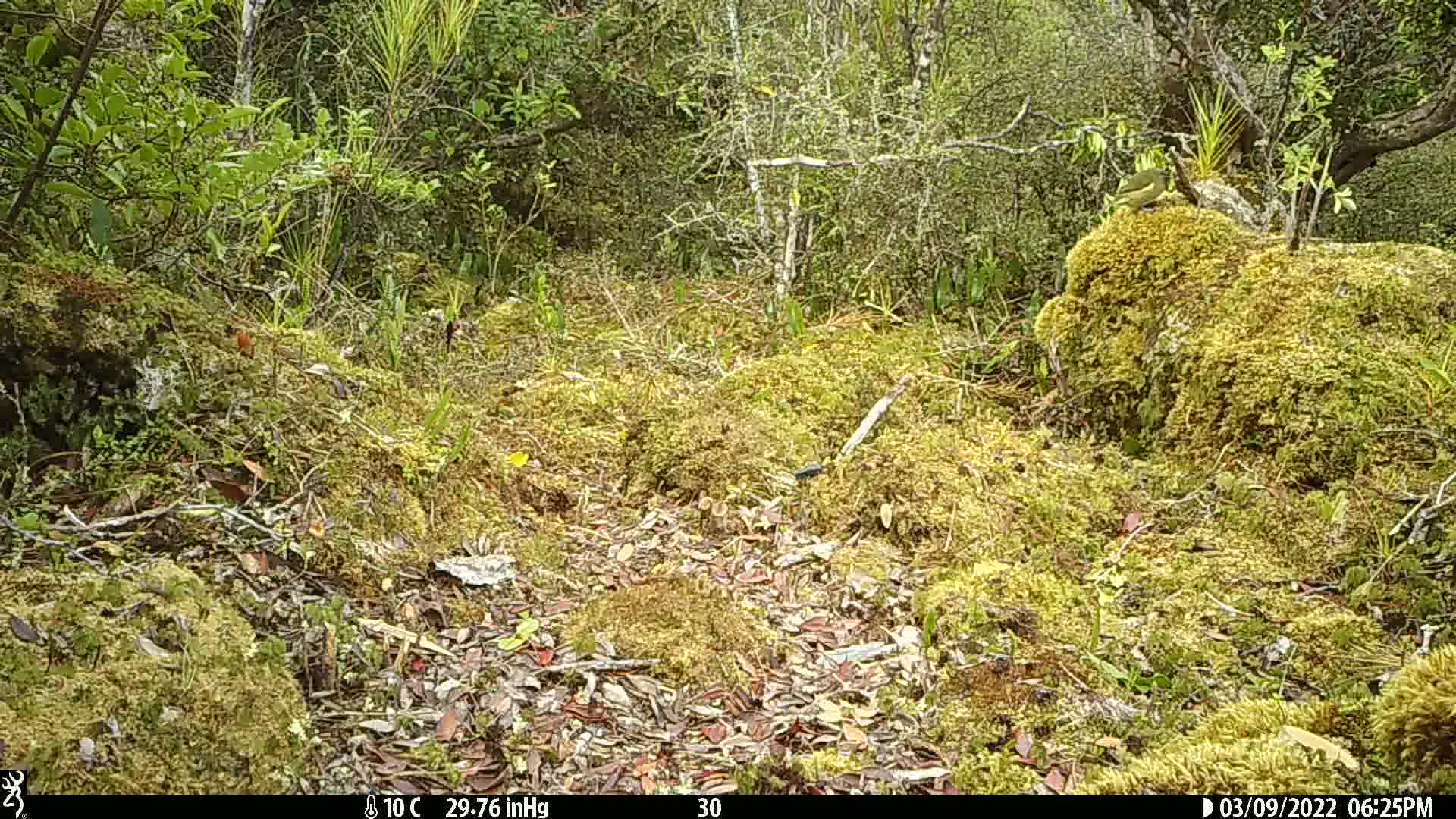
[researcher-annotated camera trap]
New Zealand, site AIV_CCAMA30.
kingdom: Animalia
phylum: Chordata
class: Aves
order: Passeriformes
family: Meliphagidae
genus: Anthornis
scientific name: Anthornis melanura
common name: new zealand bellbird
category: bellbird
Bellbird (new zealand bellbird) (Anthornis melanura).